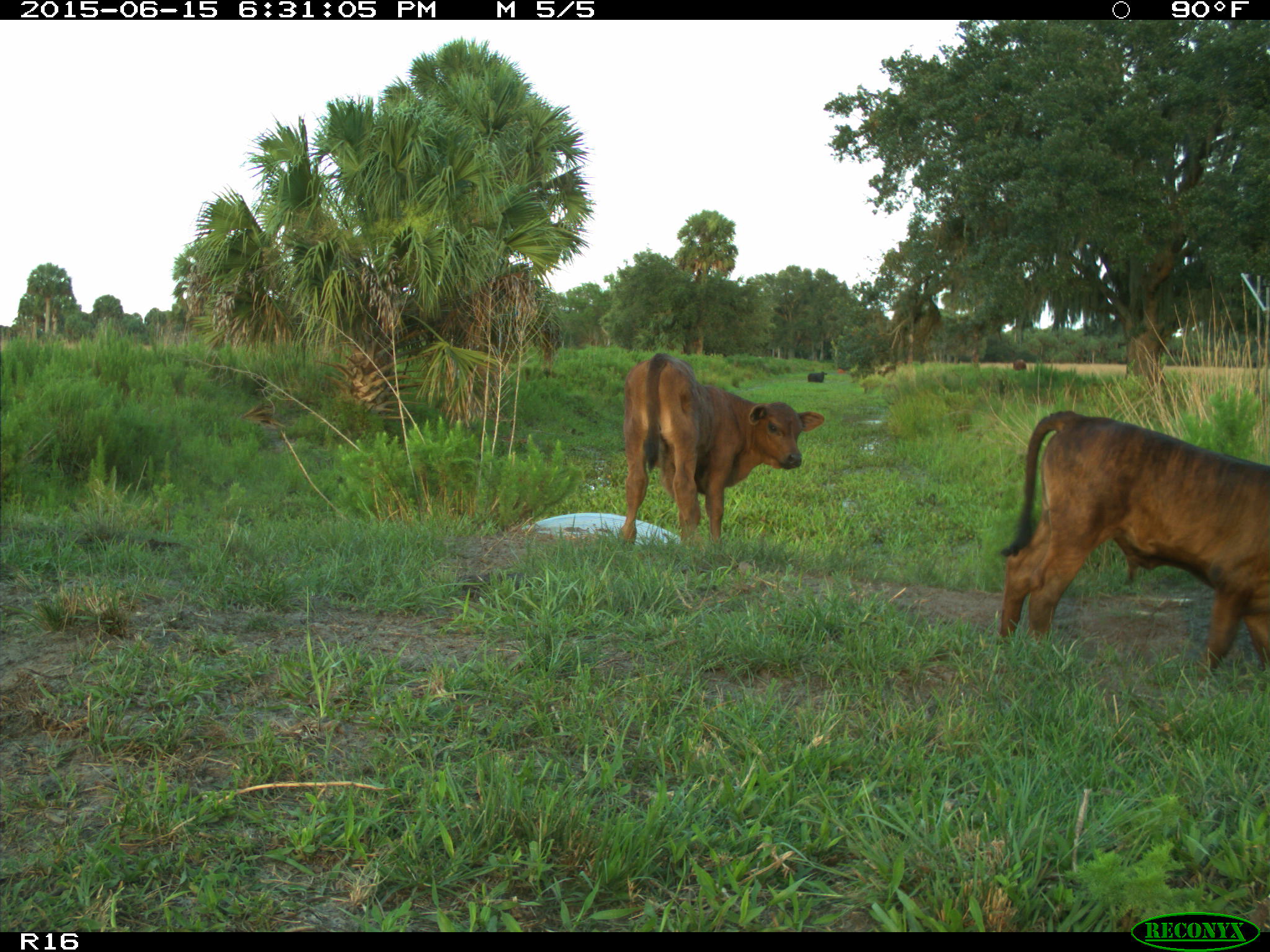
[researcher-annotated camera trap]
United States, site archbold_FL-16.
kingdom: Animalia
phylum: Chordata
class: Mammalia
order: Artiodactyla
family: Bovidae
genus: Bos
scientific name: Bos taurus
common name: domestic cow